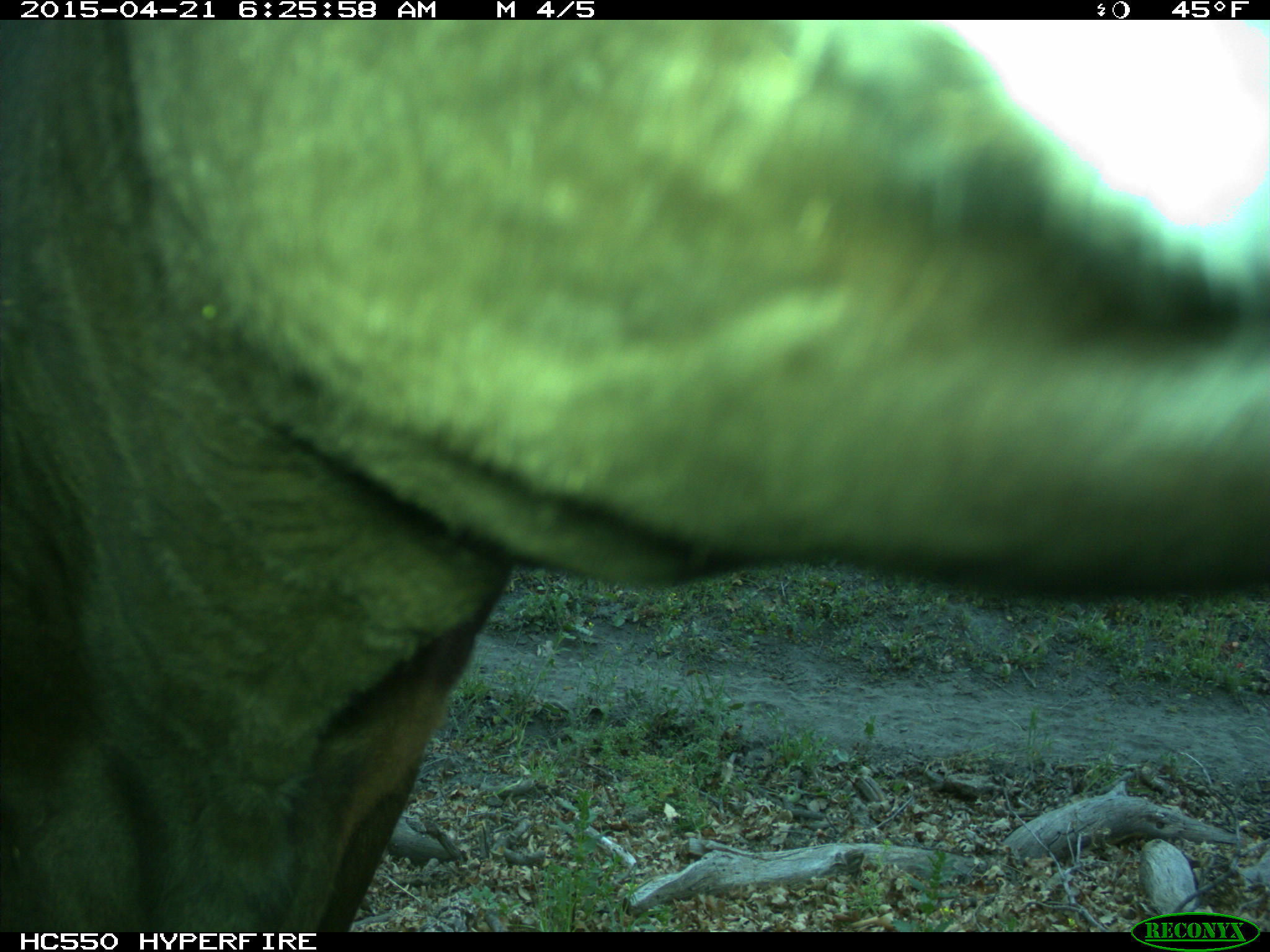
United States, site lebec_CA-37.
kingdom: Animalia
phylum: Chordata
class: Mammalia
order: Artiodactyla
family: Bovidae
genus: Bos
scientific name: Bos taurus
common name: domestic cow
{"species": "Bos taurus (domestic cow)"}